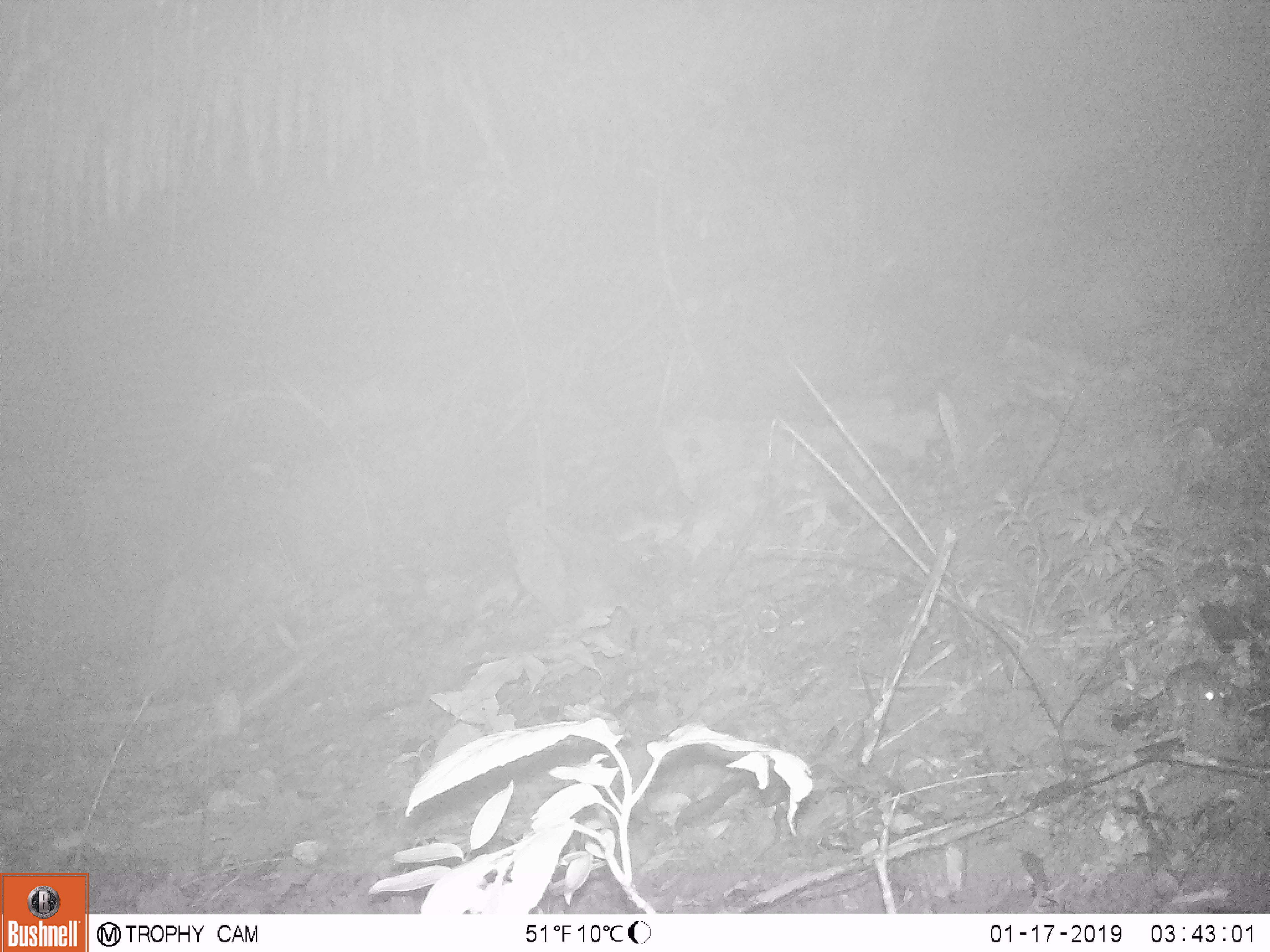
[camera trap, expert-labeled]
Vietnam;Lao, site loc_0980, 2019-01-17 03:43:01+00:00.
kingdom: Animalia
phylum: Chordata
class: Mammalia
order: Rodentia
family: Muridae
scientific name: Muridae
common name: old-world mice and rats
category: unidentified murid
Unidentified murid (old-world mice and rats) (Muridae). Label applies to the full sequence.